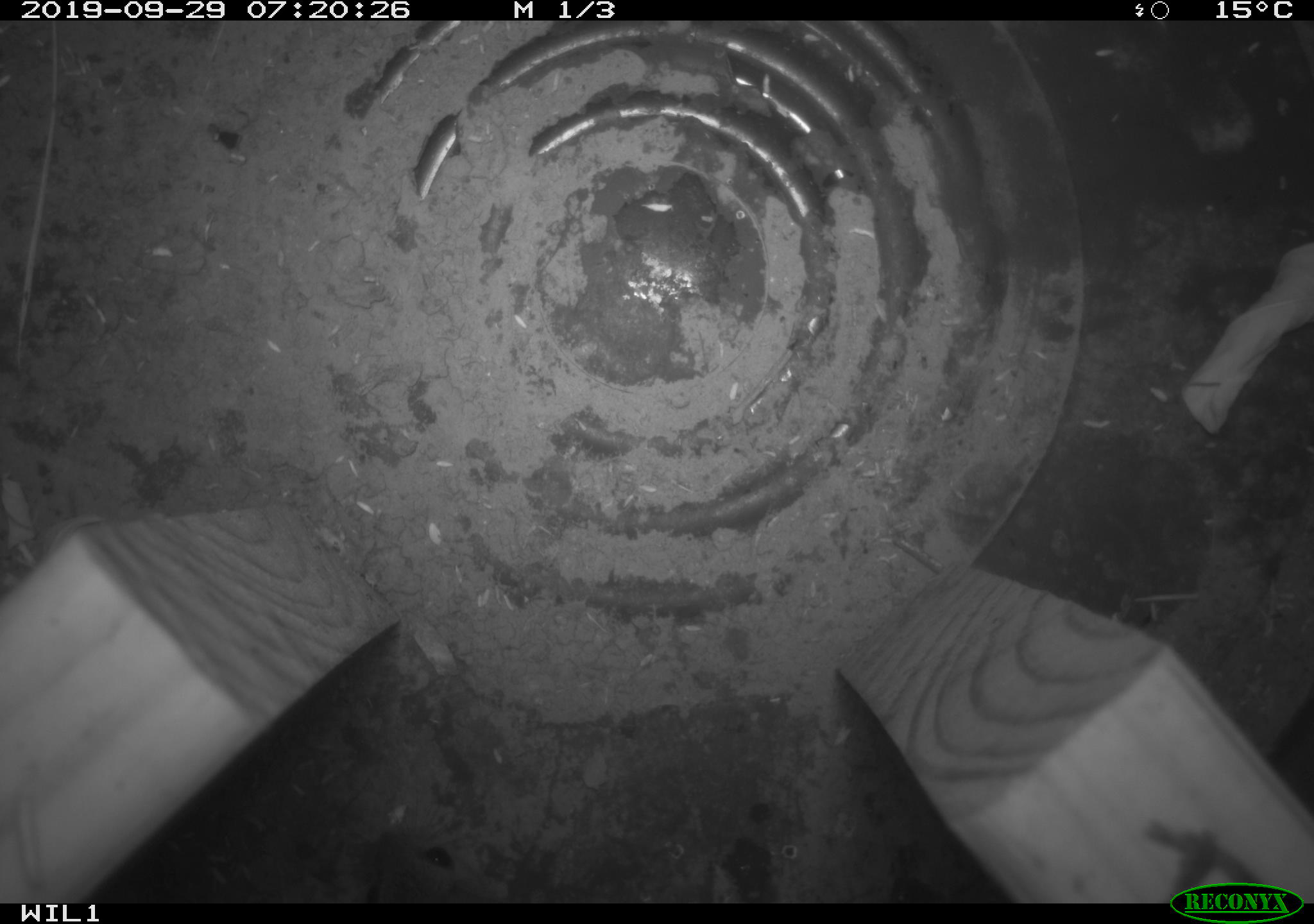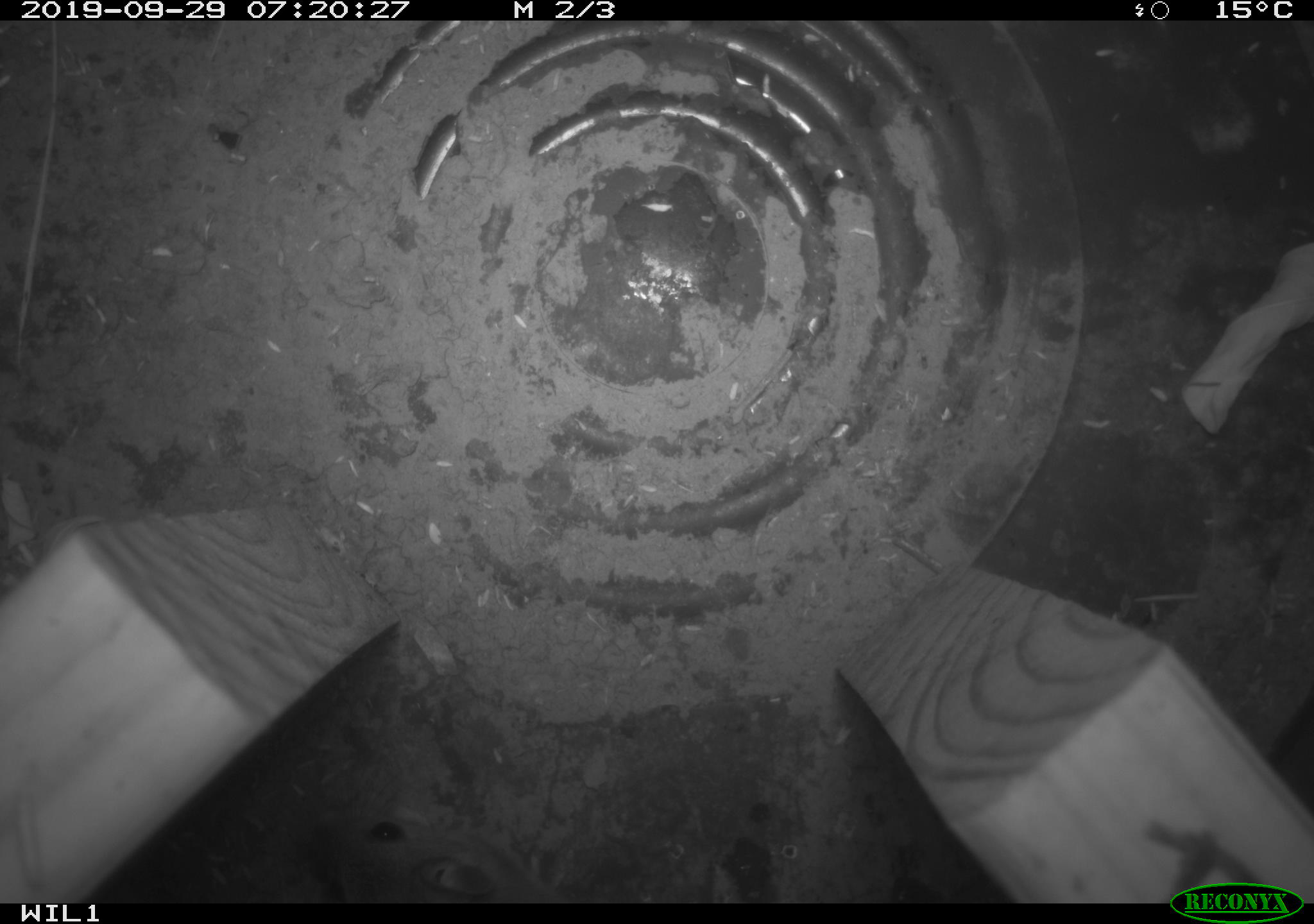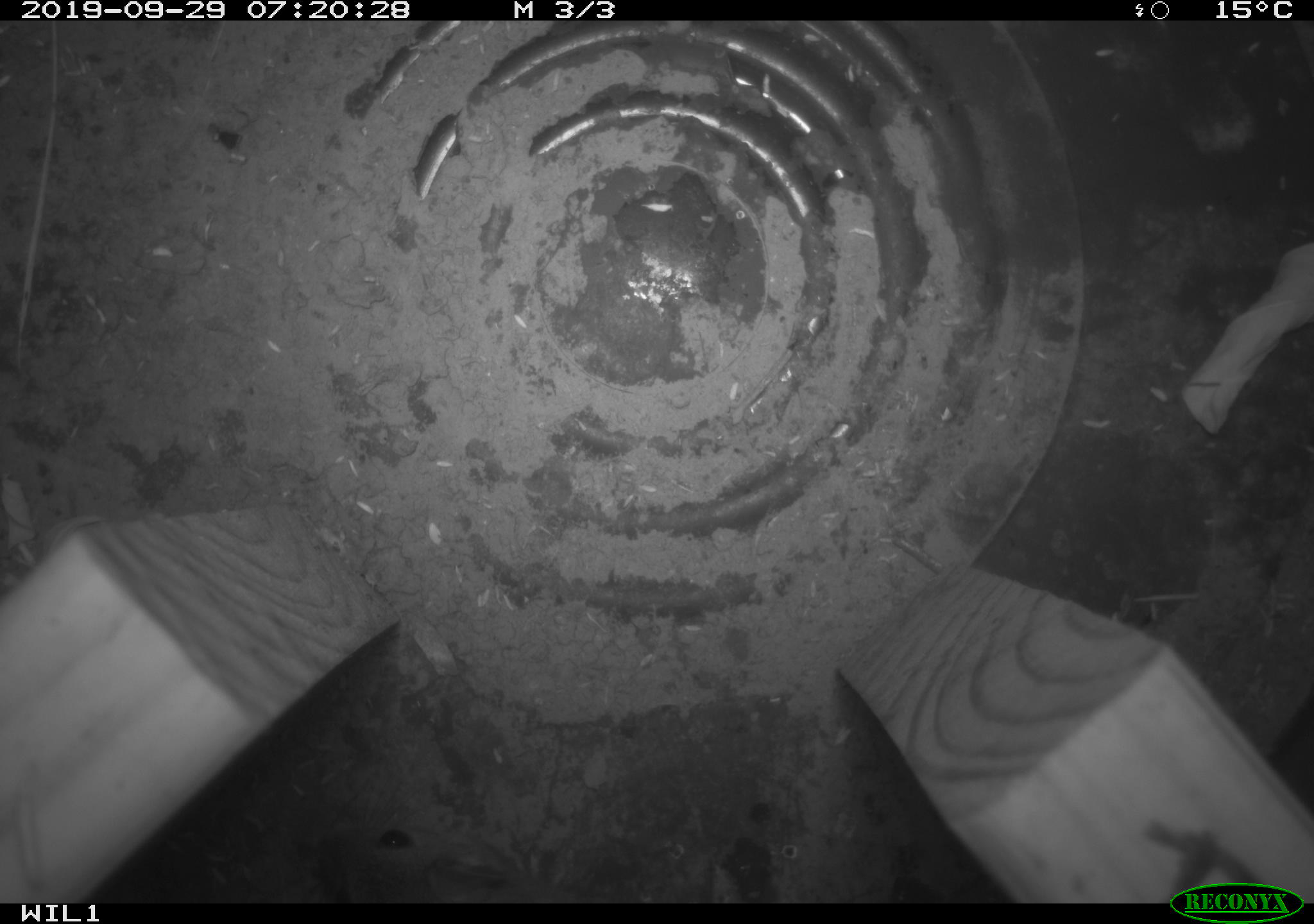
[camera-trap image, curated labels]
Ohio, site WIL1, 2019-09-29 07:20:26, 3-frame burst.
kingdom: Animalia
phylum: Chordata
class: Mammalia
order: Rodentia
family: Cricetidae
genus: Peromyscus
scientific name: Peromyscus leucopus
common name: white-footed mouse